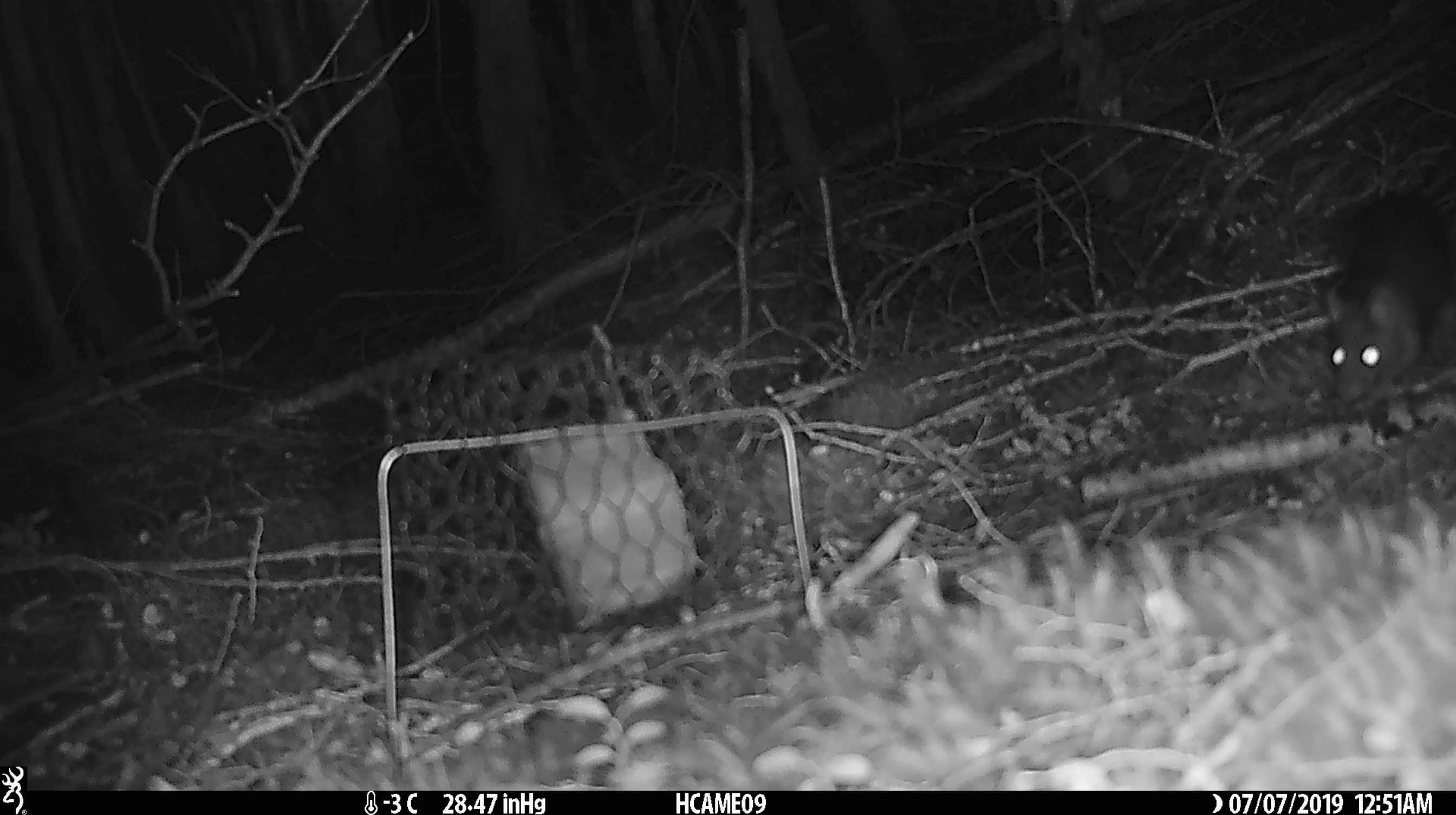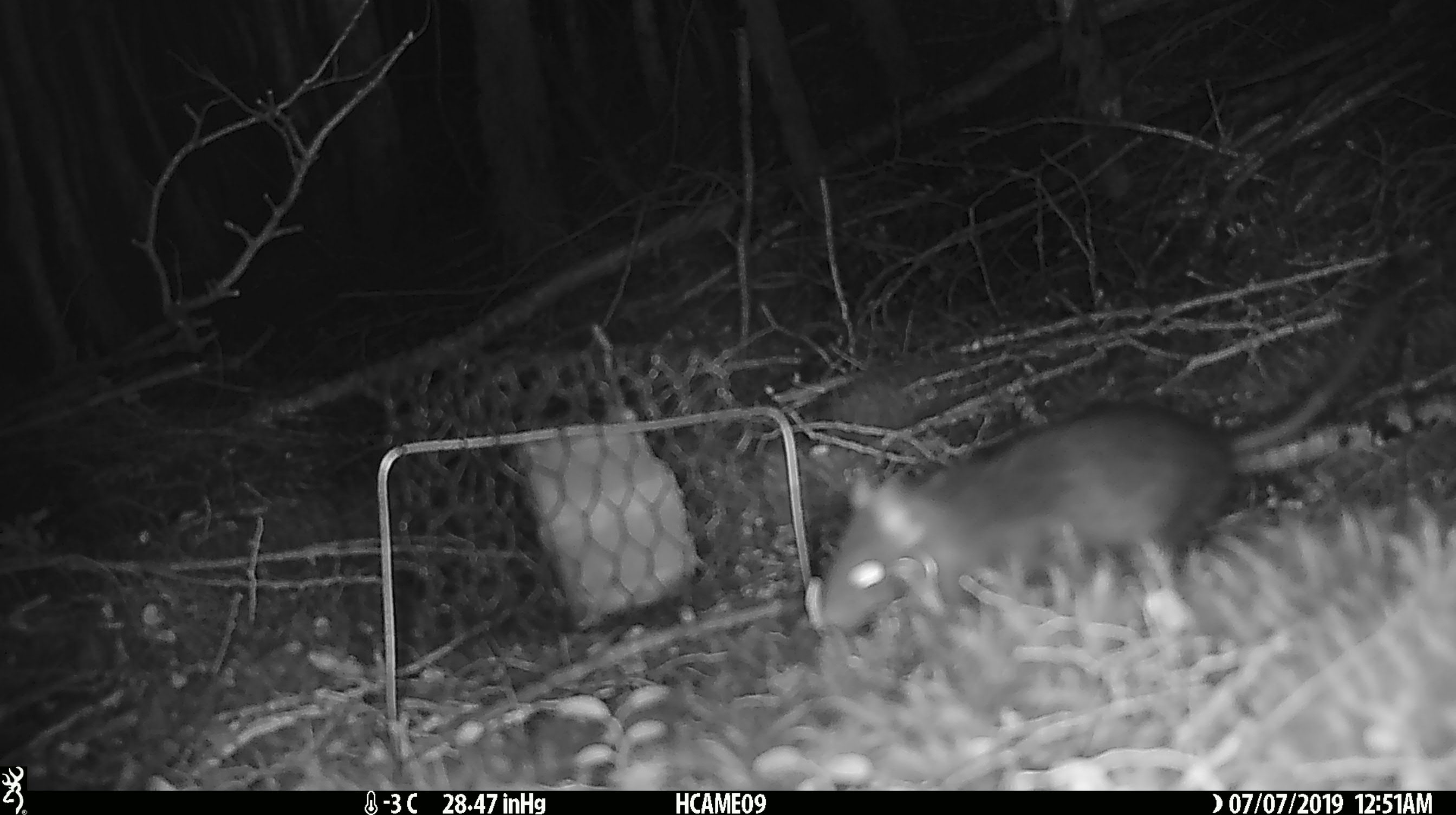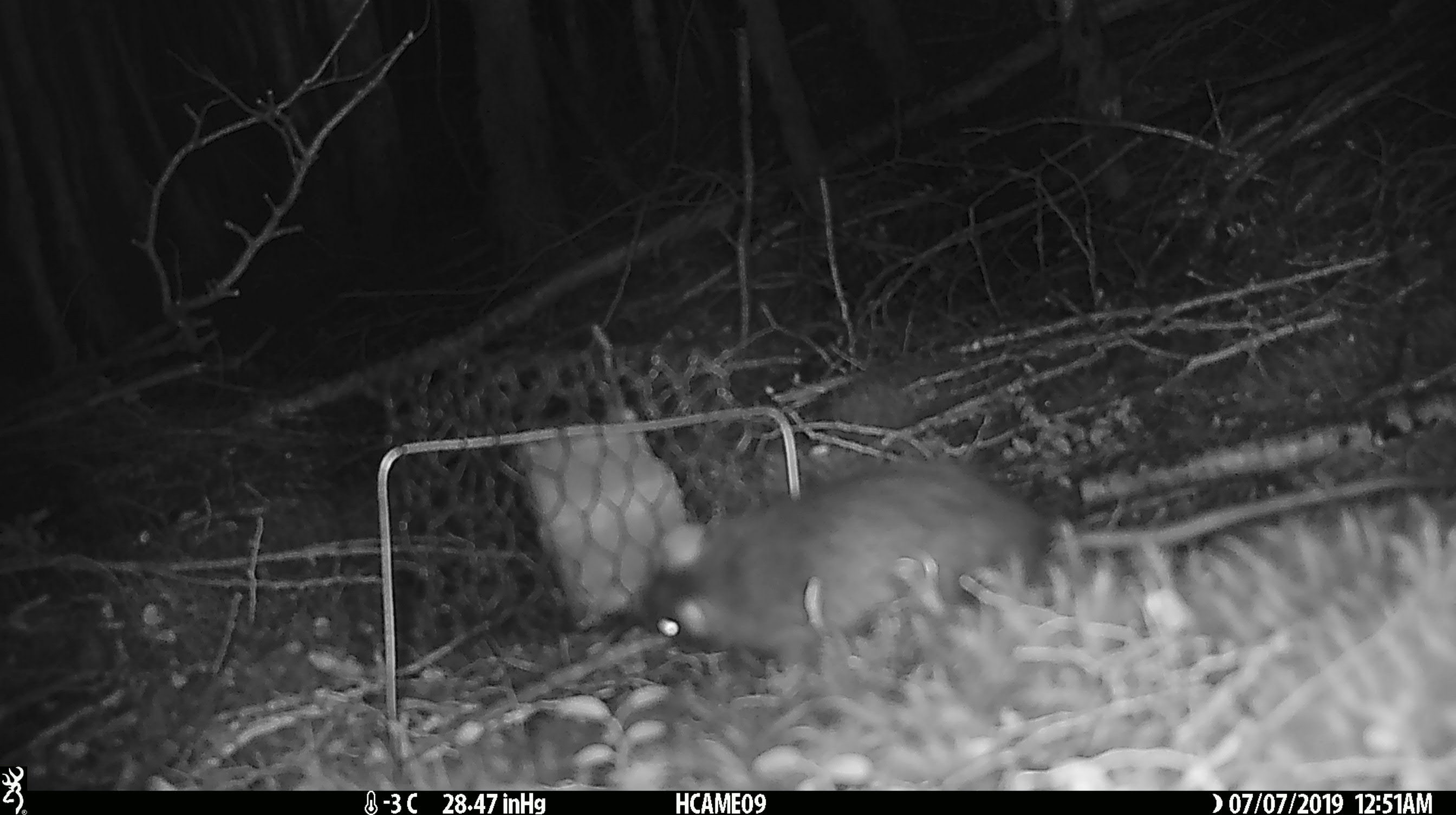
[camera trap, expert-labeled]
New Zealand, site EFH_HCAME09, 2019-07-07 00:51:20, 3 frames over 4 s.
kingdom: Animalia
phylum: Chordata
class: Mammalia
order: Rodentia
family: Muridae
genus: Rattus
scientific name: Rattus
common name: rat